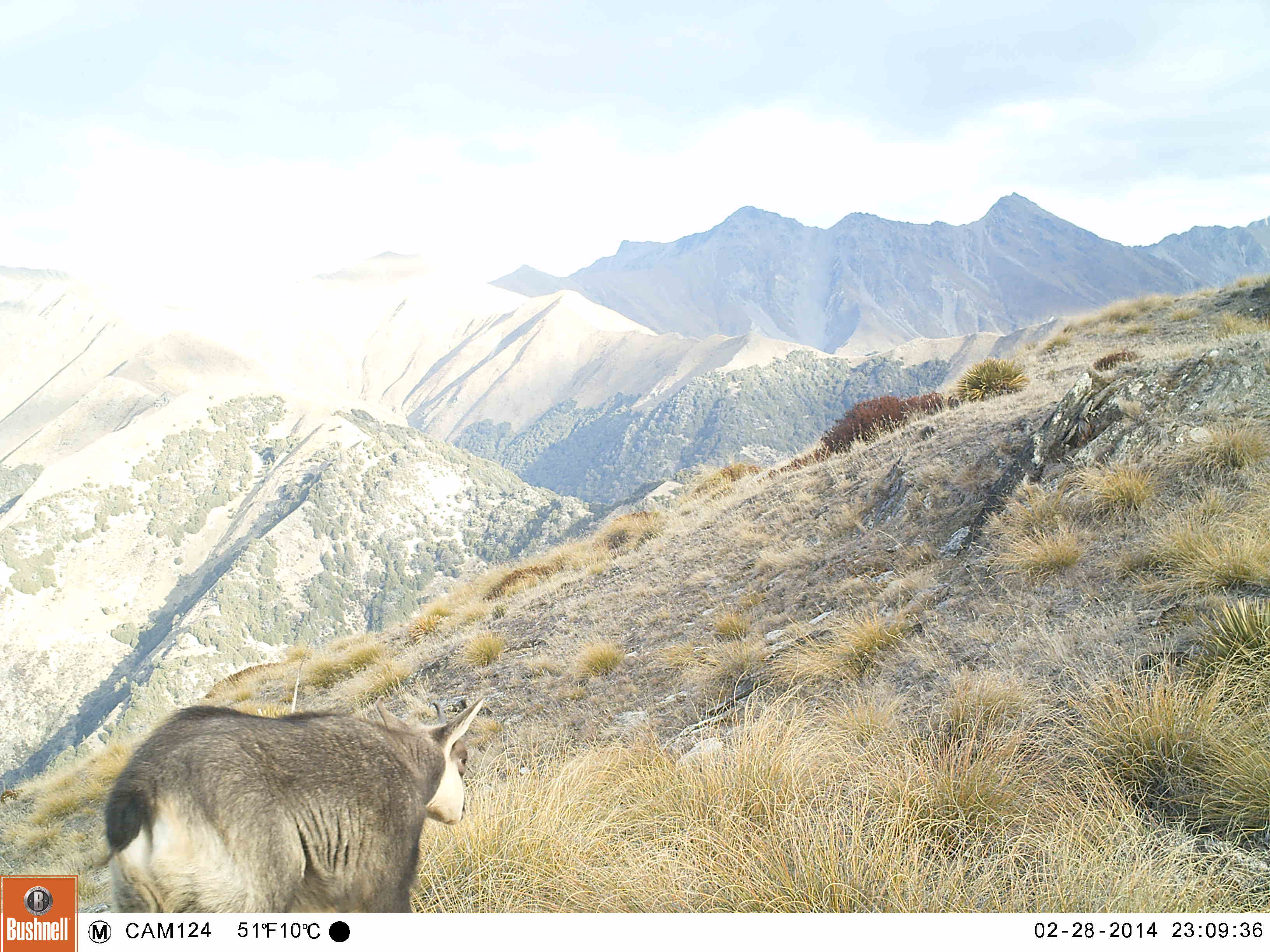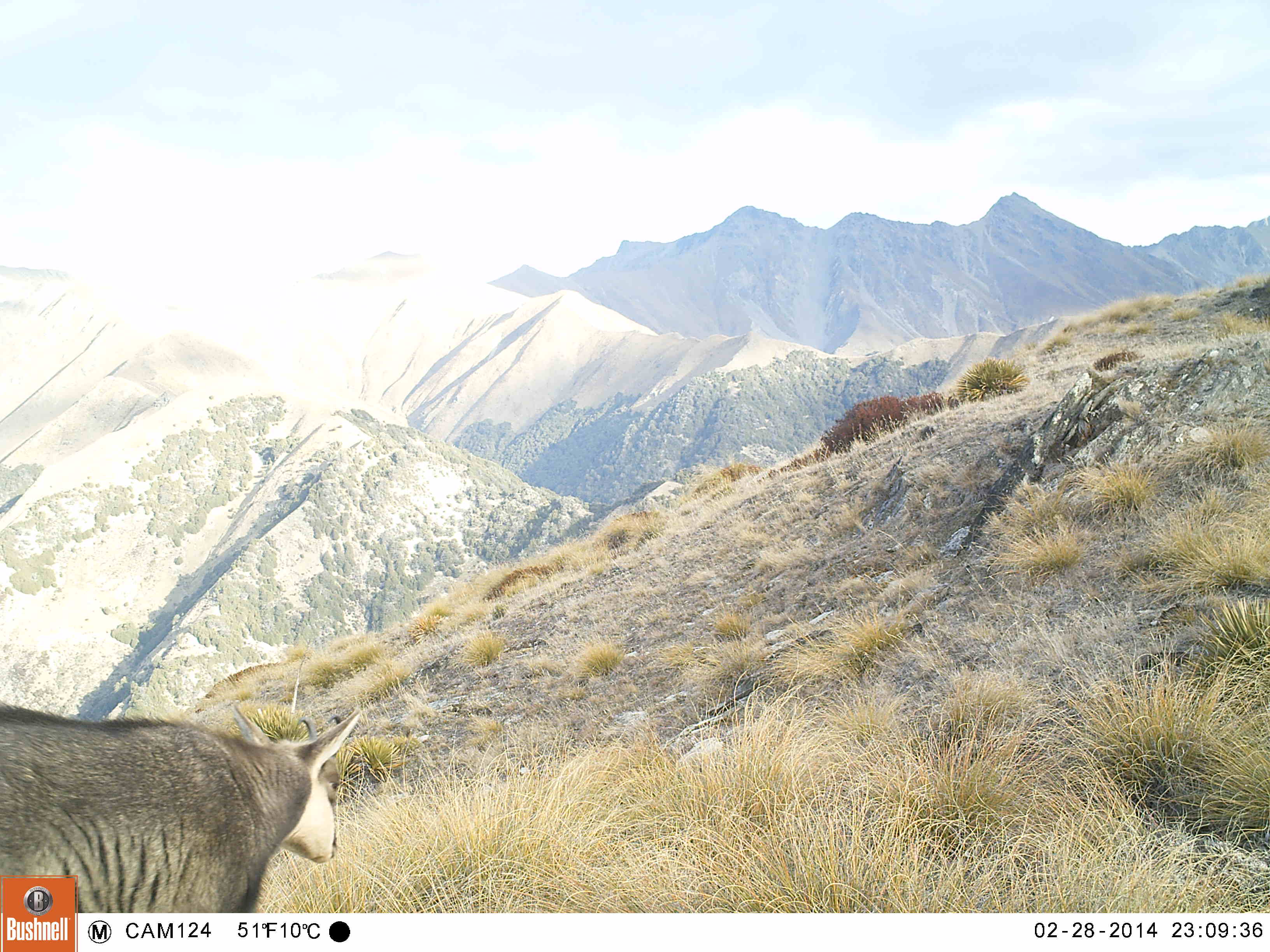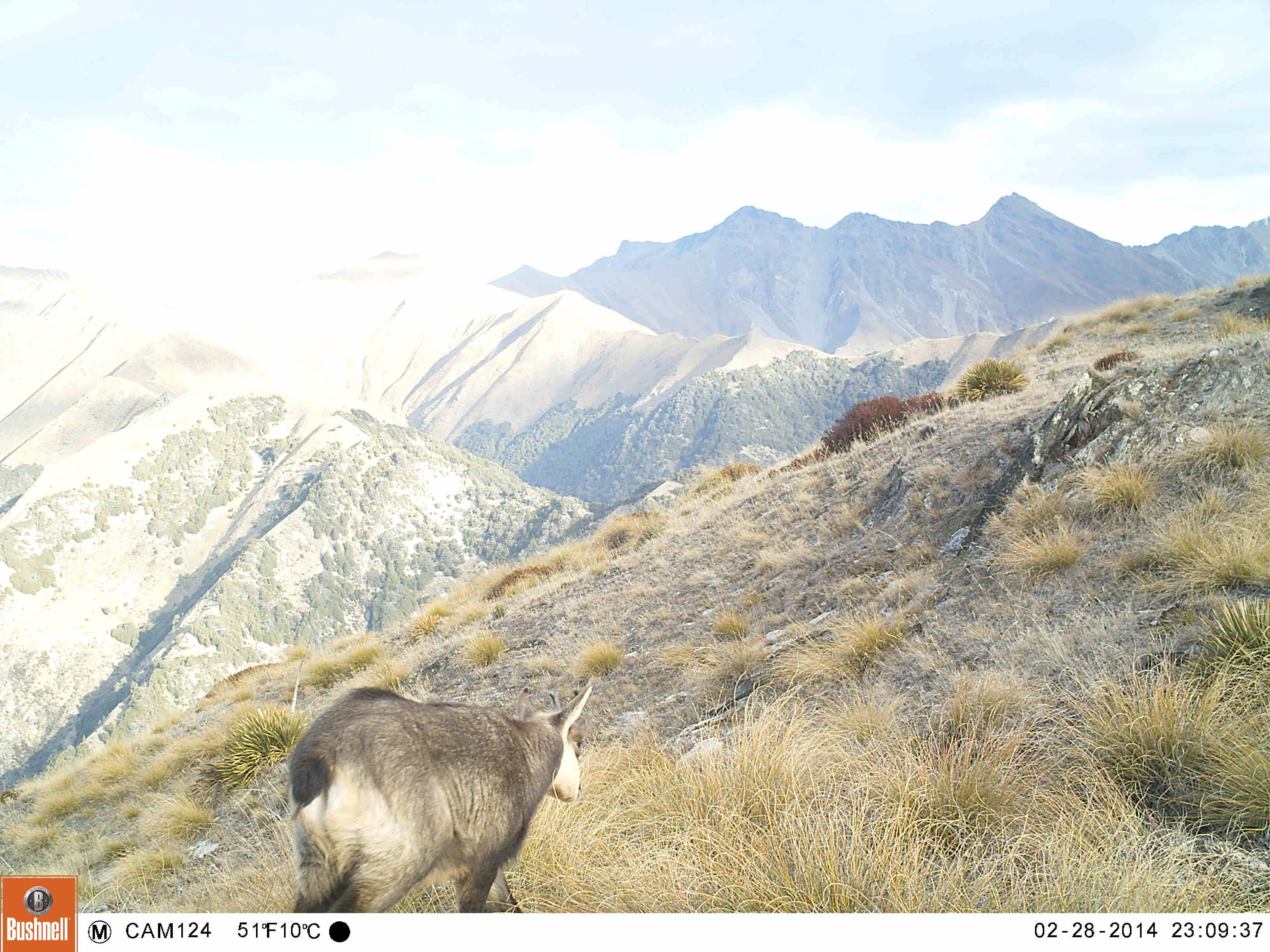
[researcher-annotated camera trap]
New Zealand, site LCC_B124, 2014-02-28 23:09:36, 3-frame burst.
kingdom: Animalia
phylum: Chordata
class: Mammalia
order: Artiodactyla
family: Bovidae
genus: Rupicapra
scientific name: Rupicapra rupicapra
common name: alpine chamois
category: chamois